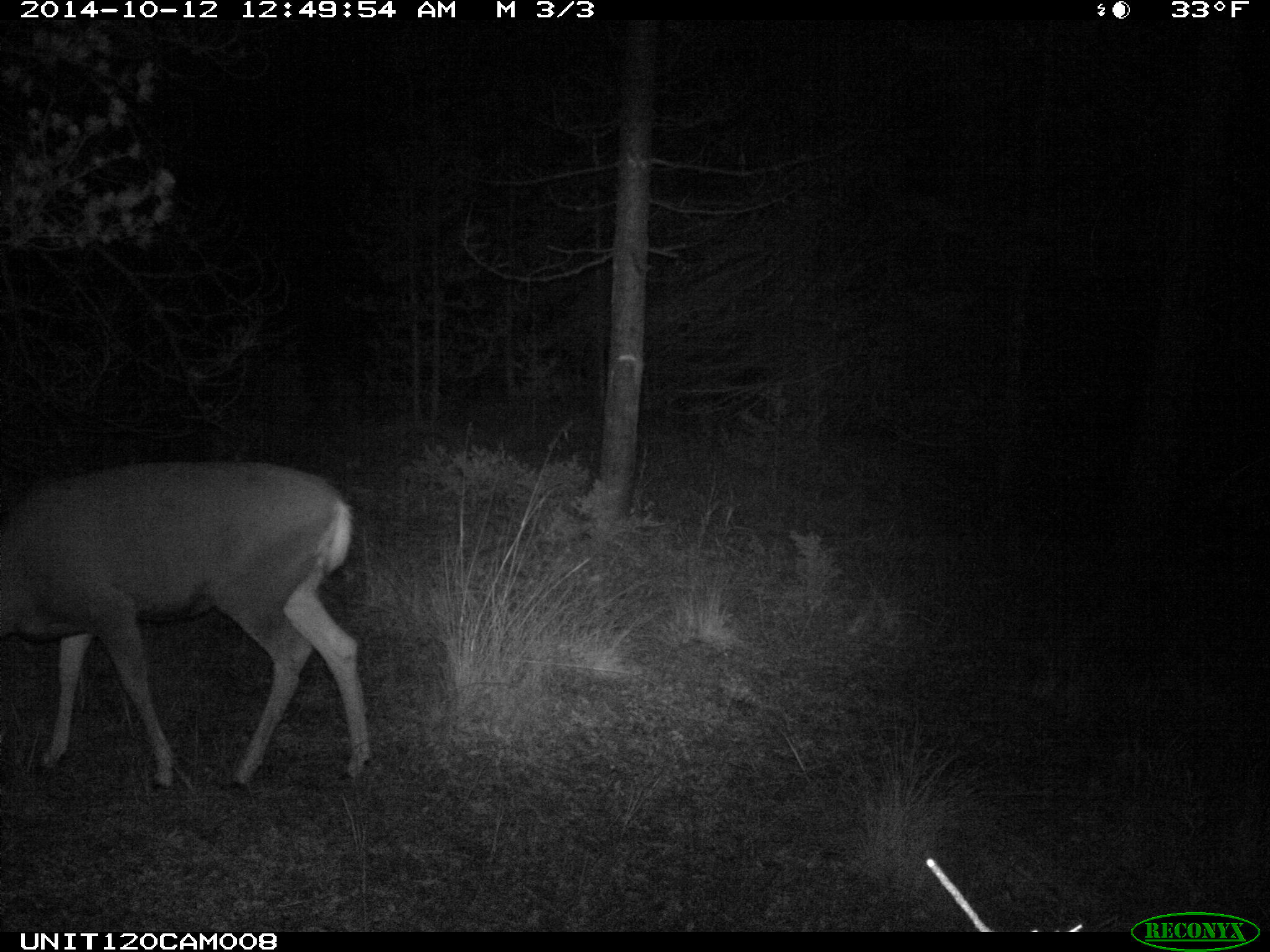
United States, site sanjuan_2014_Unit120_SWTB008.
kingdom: Animalia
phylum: Chordata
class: Mammalia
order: Artiodactyla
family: Cervidae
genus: Odocoileus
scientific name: Odocoileus hemionus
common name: mule deer